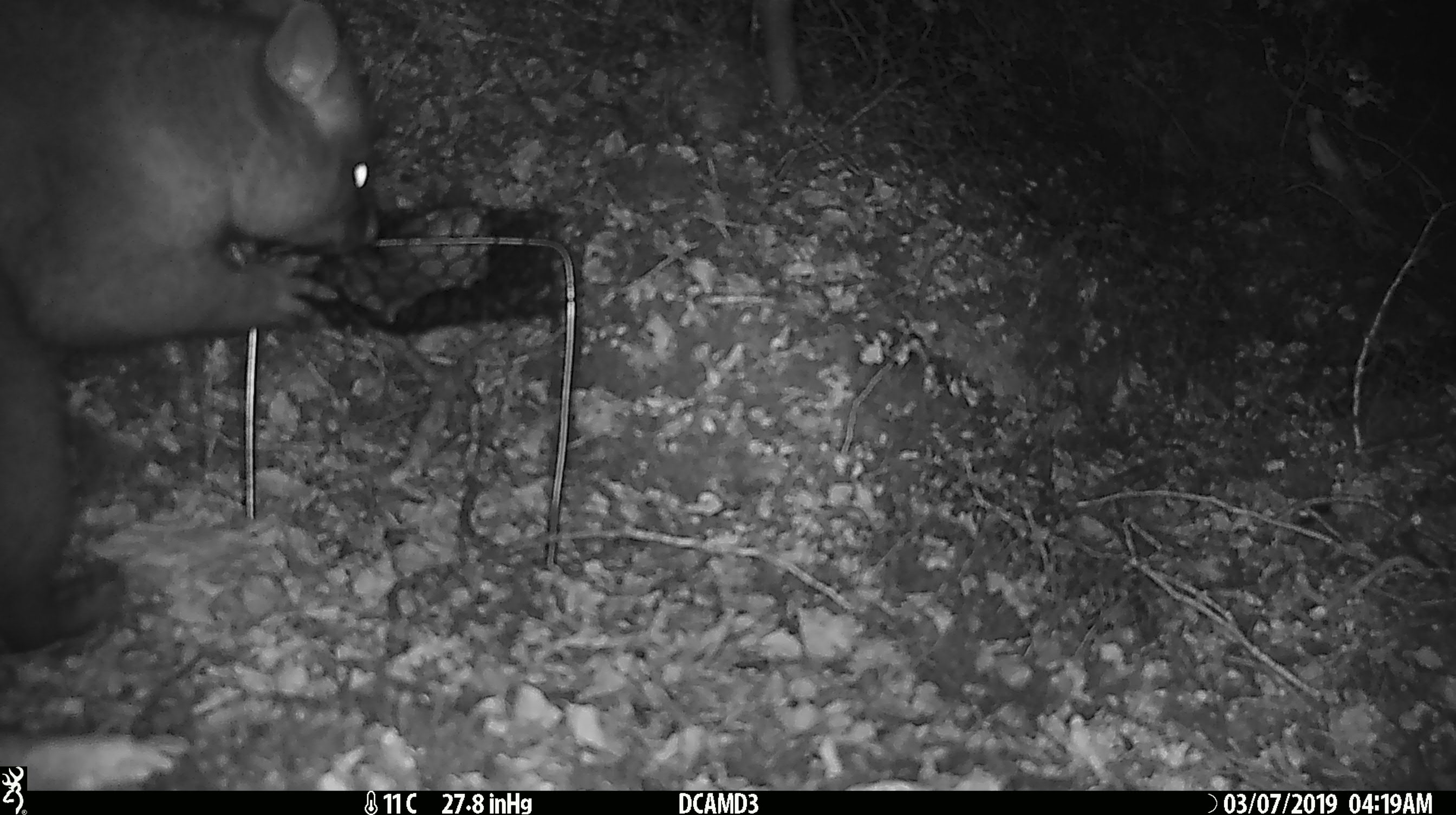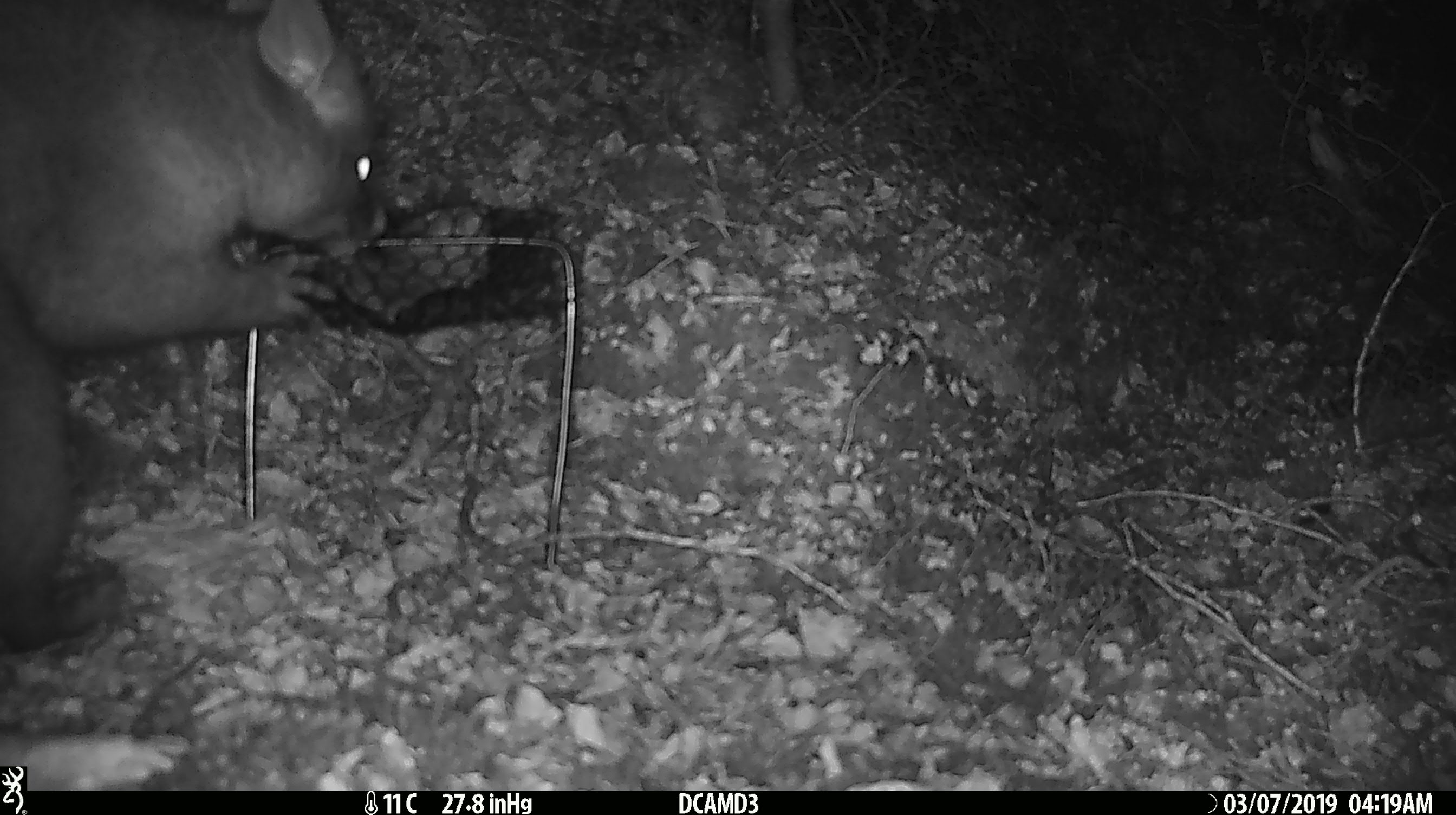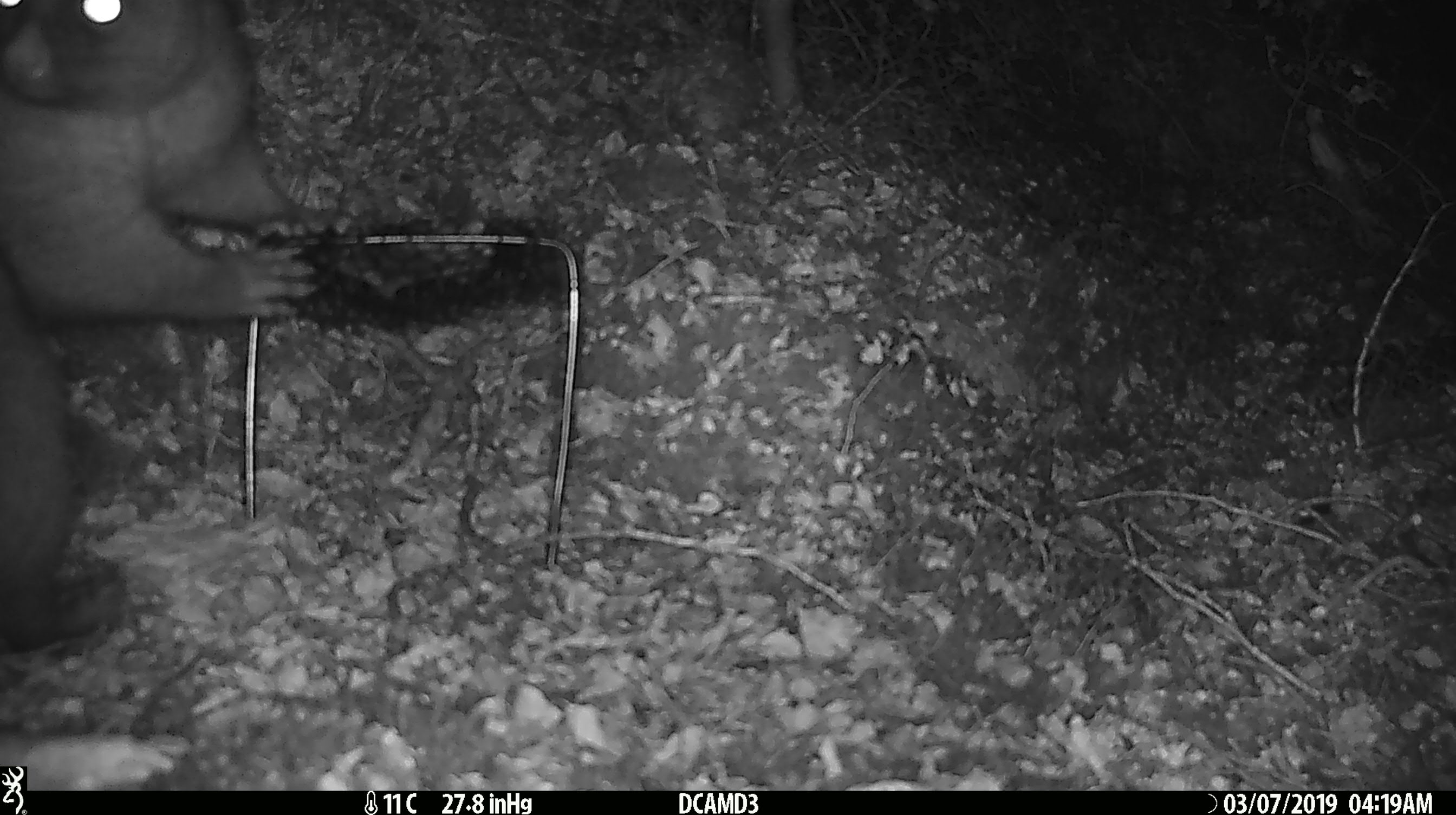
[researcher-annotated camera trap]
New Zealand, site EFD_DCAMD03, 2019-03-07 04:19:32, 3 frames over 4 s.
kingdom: Animalia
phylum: Chordata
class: Mammalia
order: Diprotodontia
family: Phalangeridae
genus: Trichosurus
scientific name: Trichosurus vulpecula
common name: common brushtail possum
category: possum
Possum (common brushtail possum) (Trichosurus vulpecula).